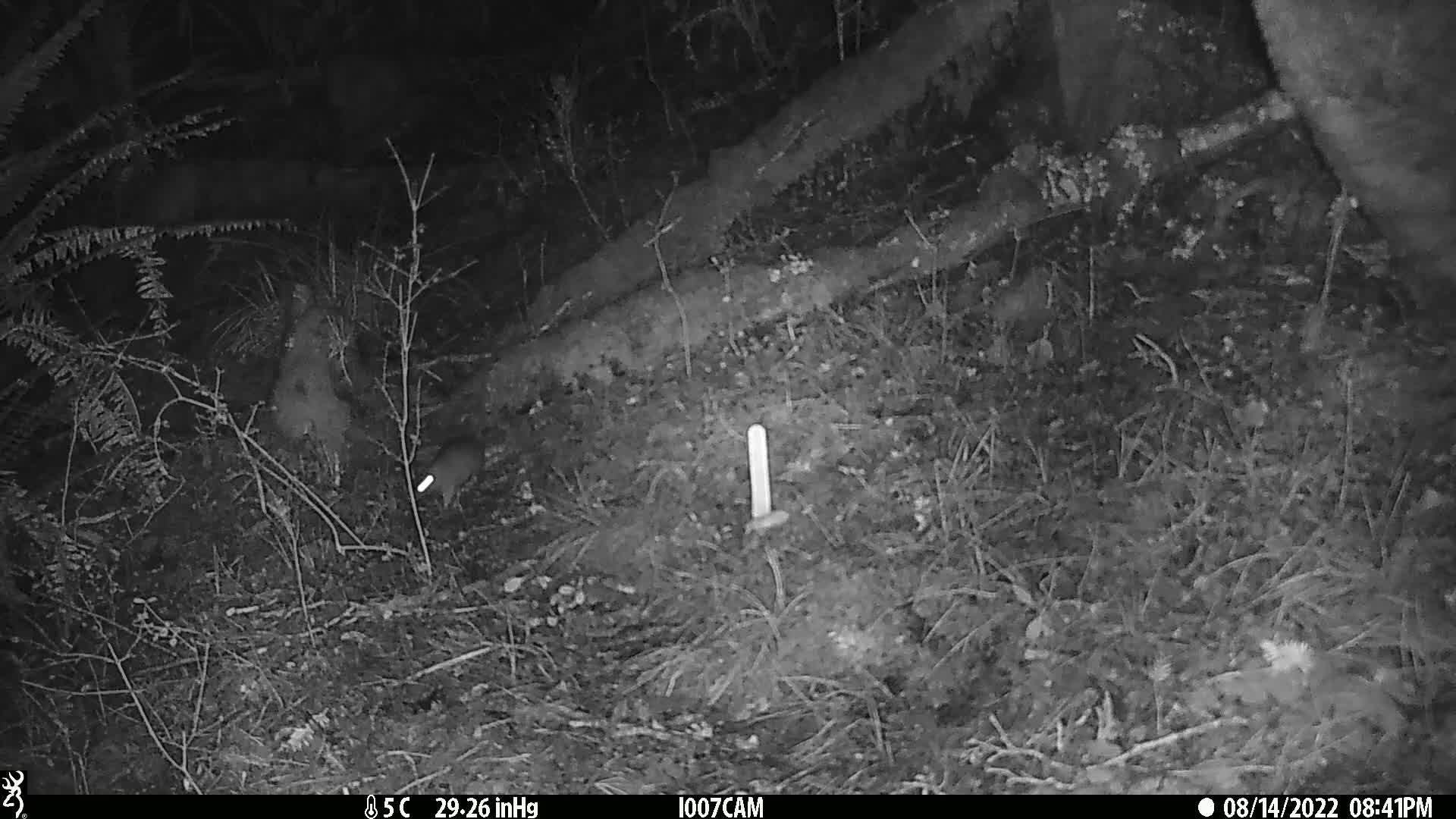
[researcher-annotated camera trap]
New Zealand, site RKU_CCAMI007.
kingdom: Animalia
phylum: Chordata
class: Mammalia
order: Rodentia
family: Muridae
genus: Rattus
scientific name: Rattus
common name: rat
Rat (Rattus).